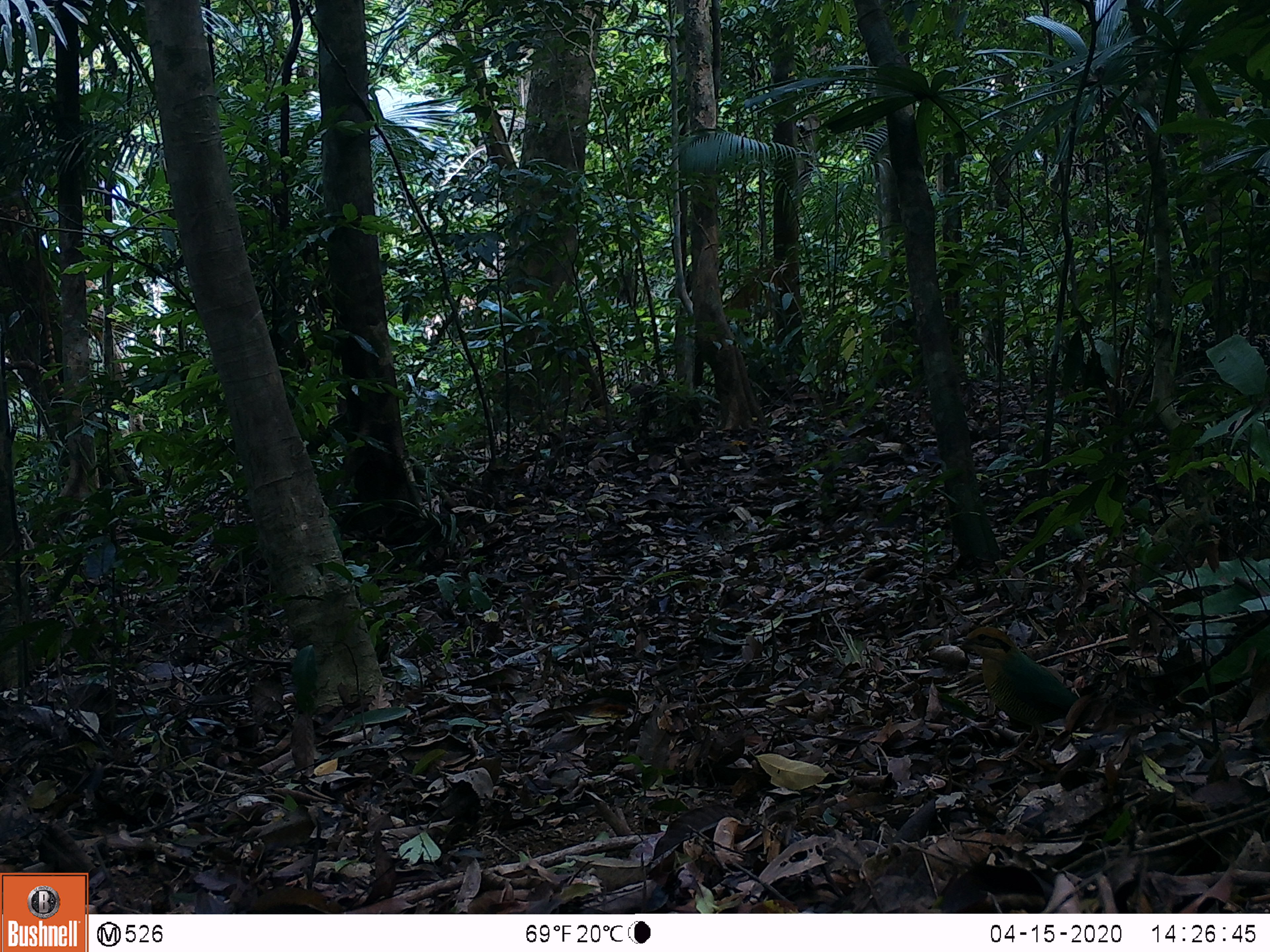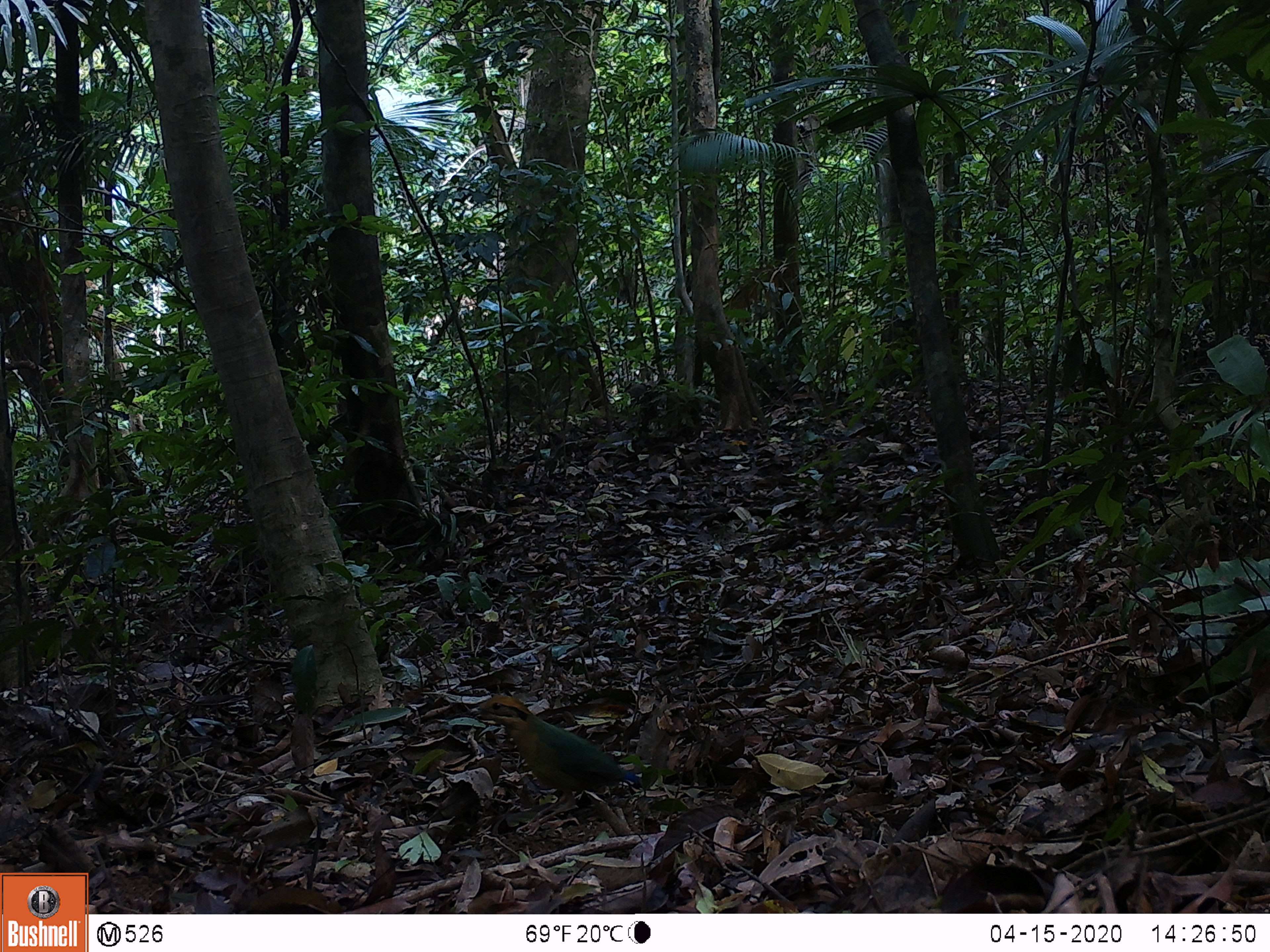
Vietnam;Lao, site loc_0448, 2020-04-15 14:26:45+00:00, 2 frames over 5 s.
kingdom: Animalia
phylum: Chordata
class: Aves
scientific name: Aves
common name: bird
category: unidentified bird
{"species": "unidentified bird (bird) (Aves)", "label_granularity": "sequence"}